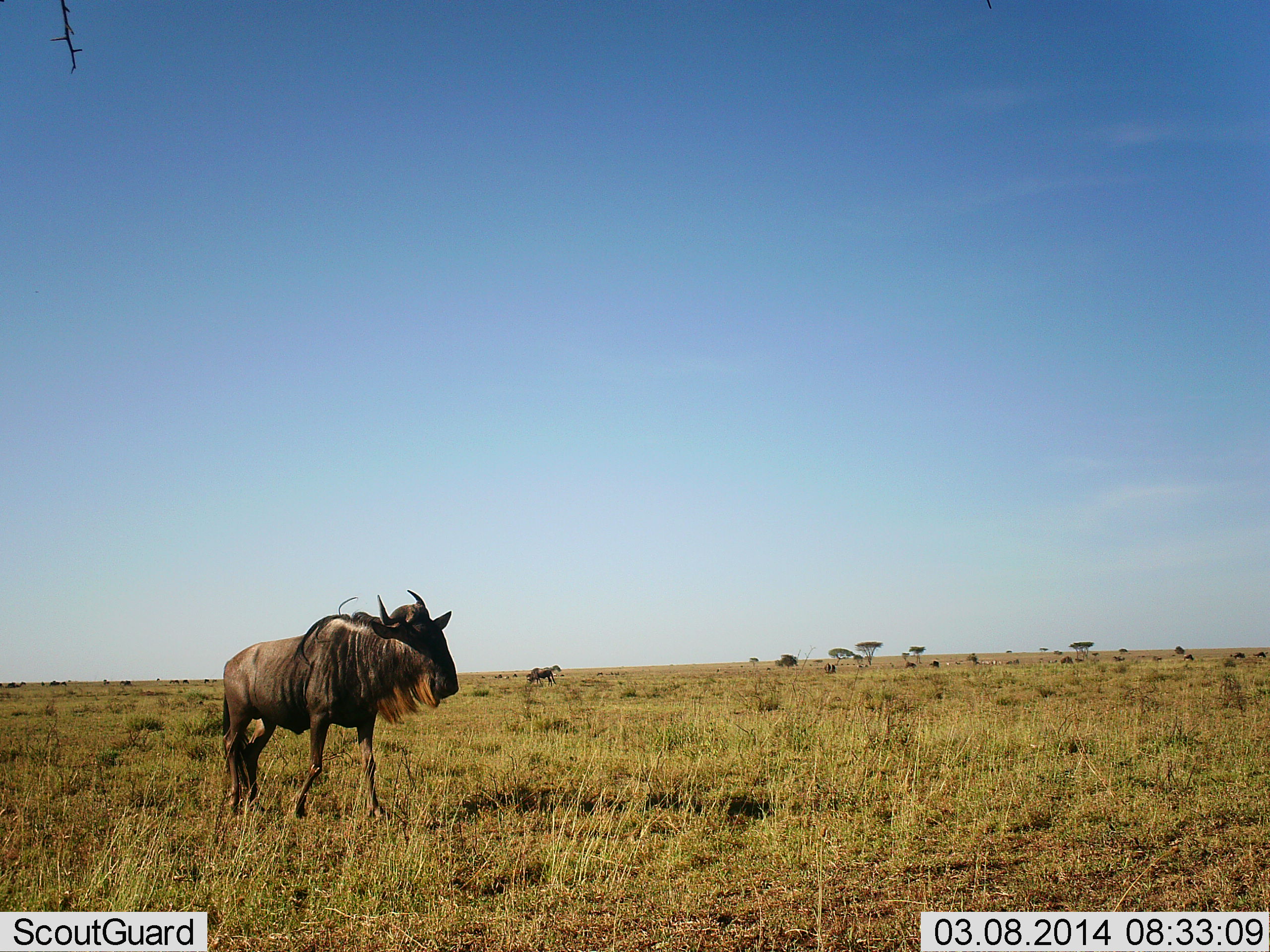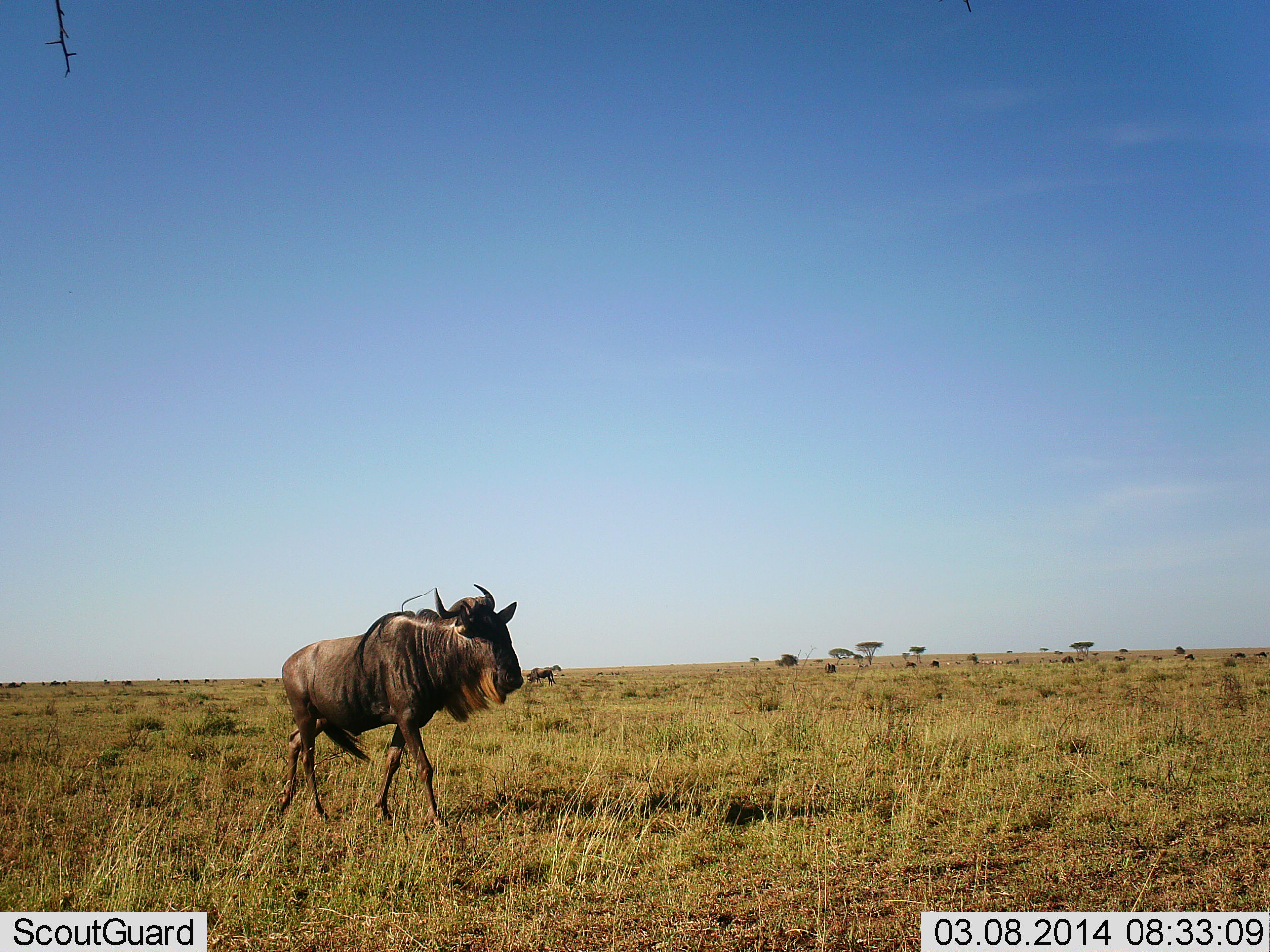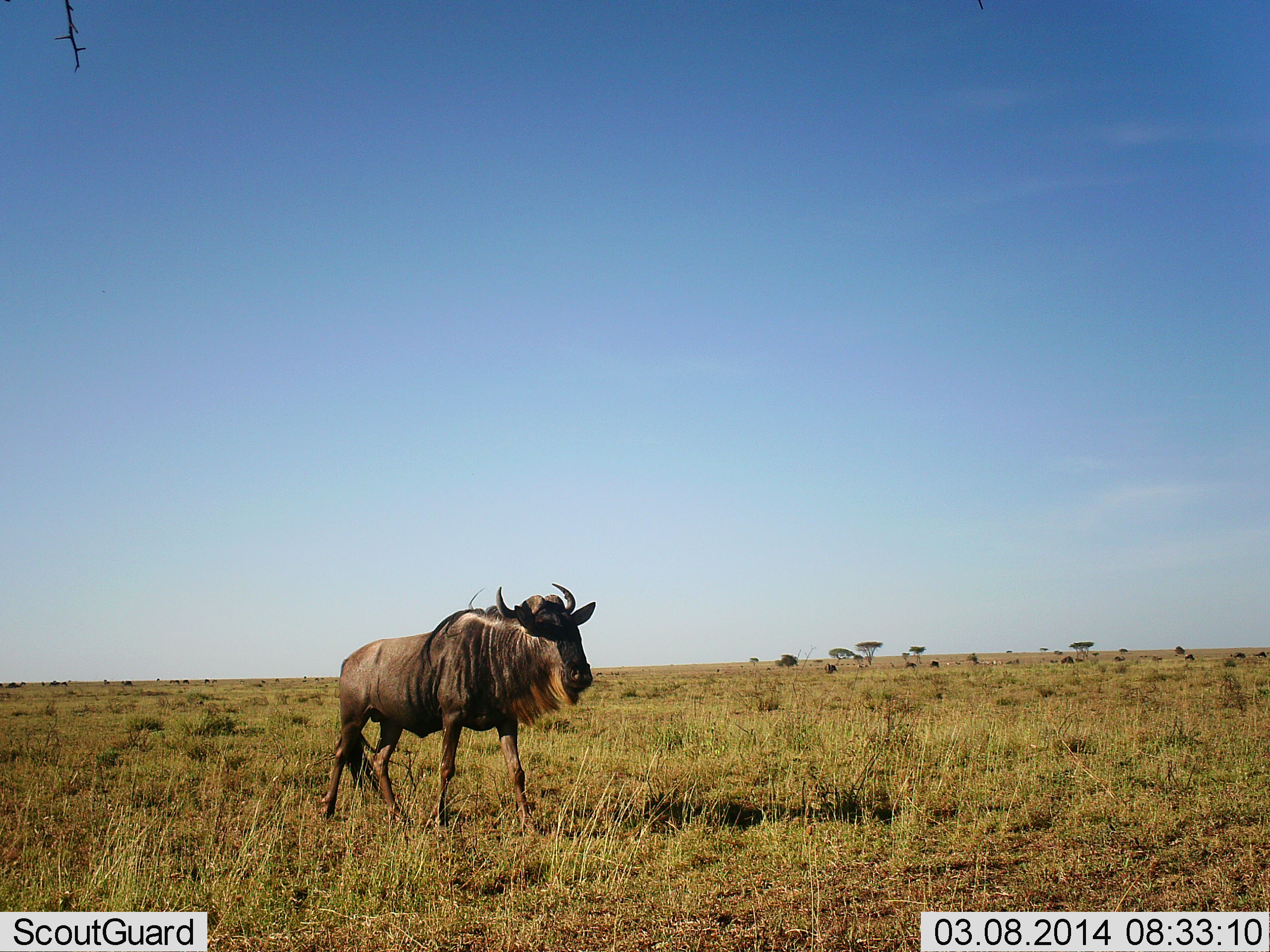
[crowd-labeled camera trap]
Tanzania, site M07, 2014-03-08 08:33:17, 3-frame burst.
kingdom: Animalia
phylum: Chordata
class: Mammalia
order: Artiodactyla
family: Bovidae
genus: Connochaetes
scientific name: Connochaetes taurinus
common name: blue wildebeest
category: wildebeest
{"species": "wildebeest (blue wildebeest) (Connochaetes taurinus)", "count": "1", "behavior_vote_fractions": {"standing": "17%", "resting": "1%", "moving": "95%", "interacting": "0%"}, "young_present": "0%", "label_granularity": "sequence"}